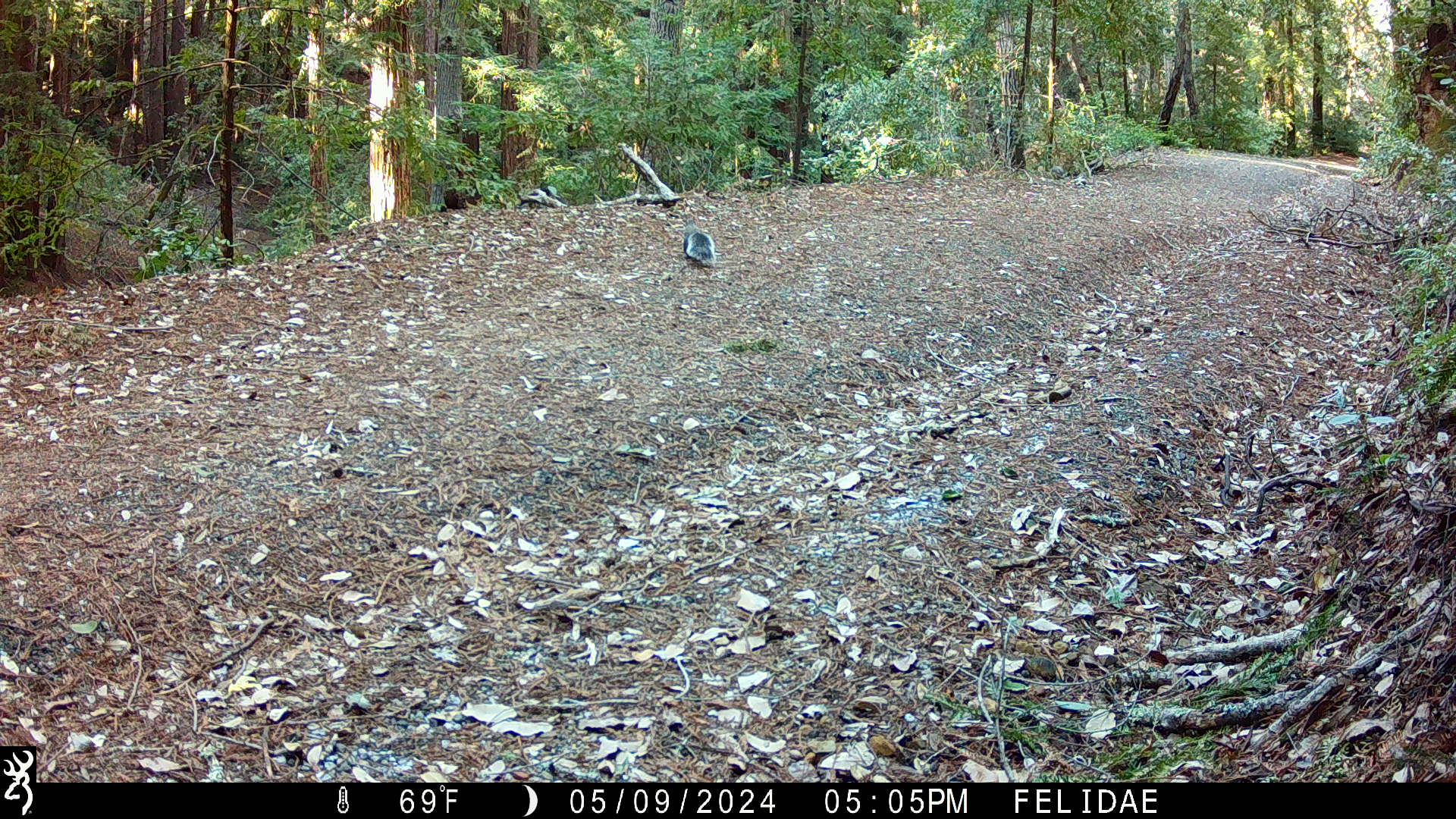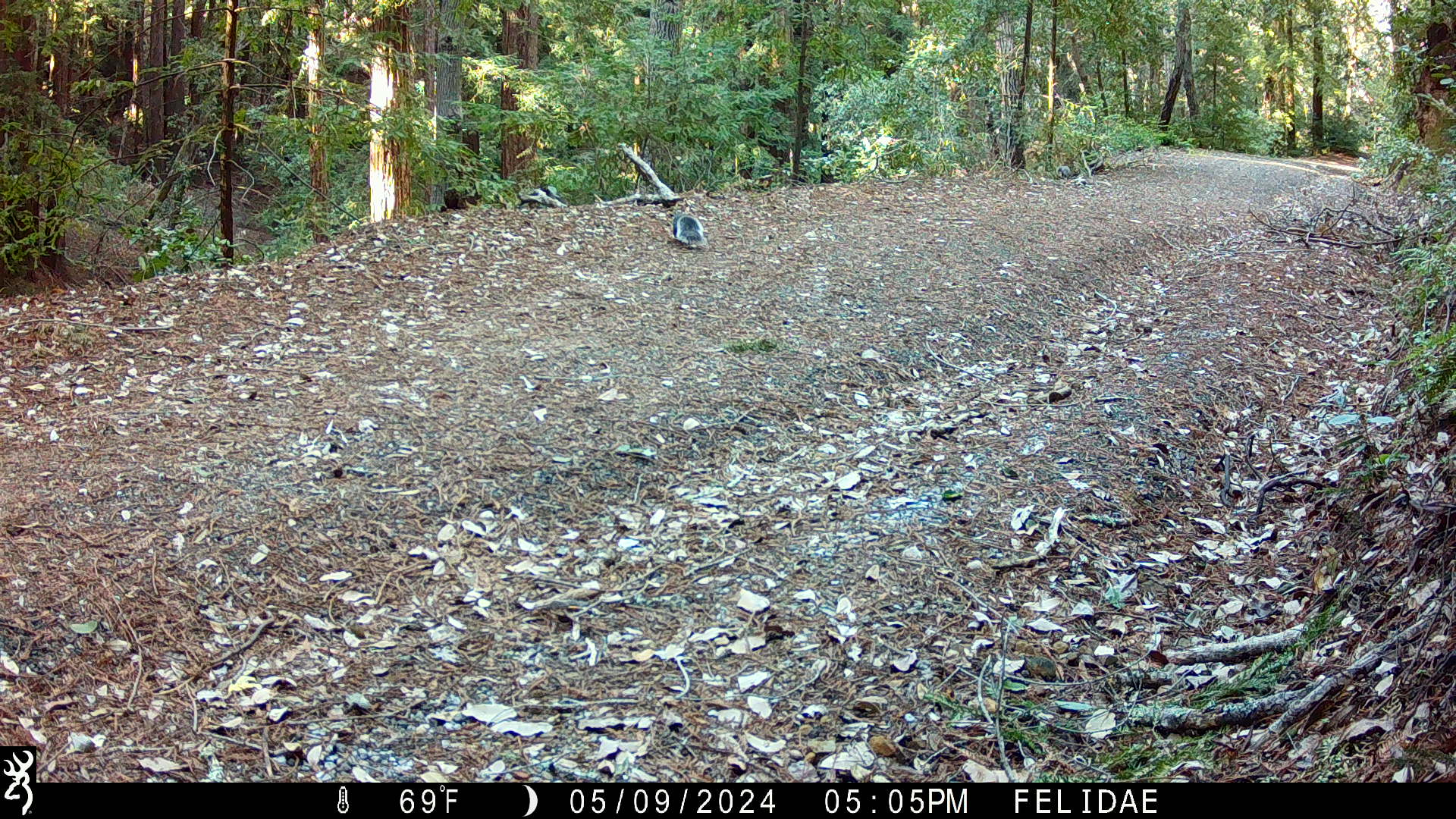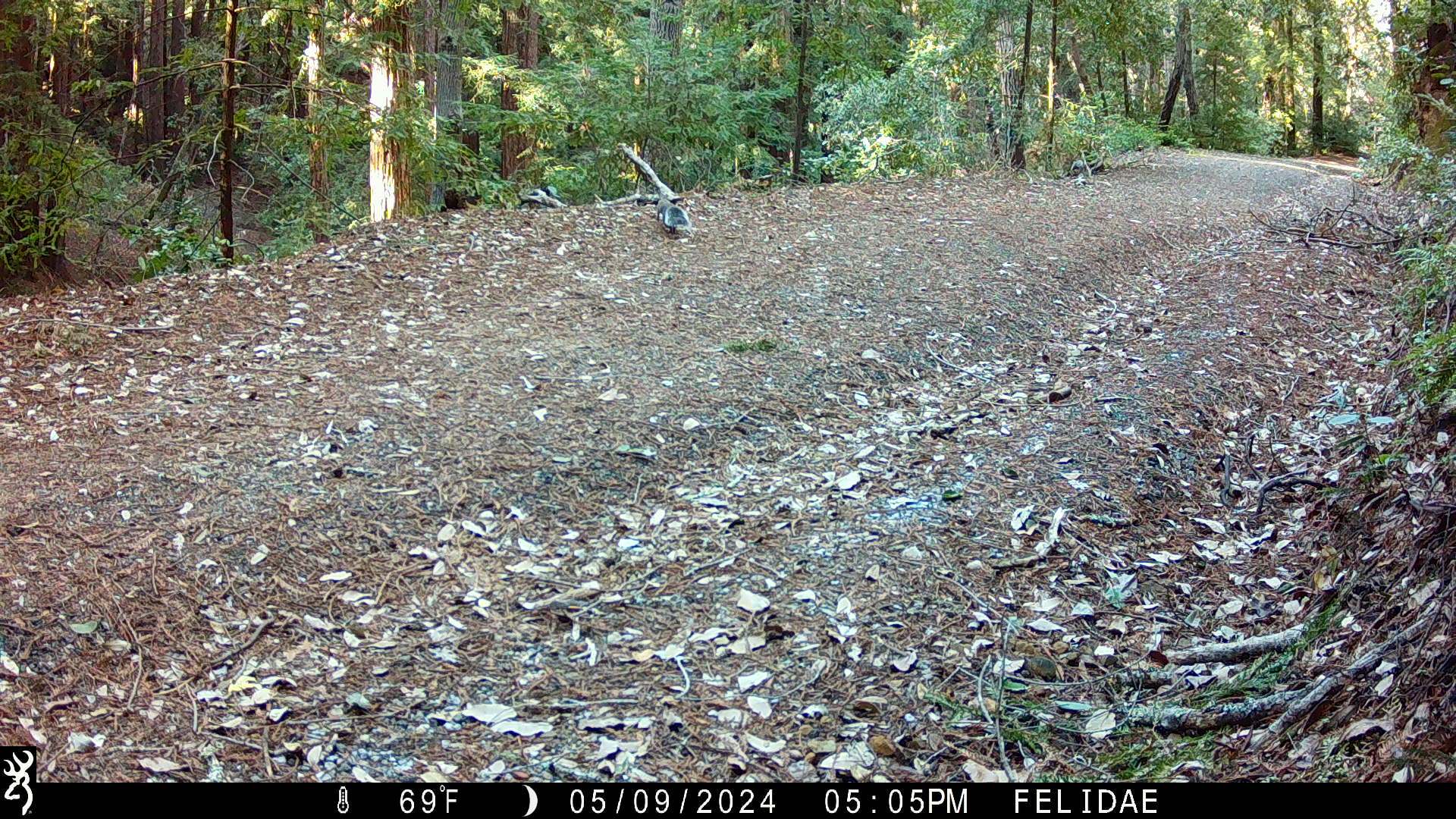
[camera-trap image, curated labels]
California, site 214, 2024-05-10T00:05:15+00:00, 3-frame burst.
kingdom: Animalia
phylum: Chordata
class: Mammalia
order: Rodentia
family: Sciuridae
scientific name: Sciuridae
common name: squirrel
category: unknown squirrel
Unknown squirrel (squirrel) (Sciuridae).